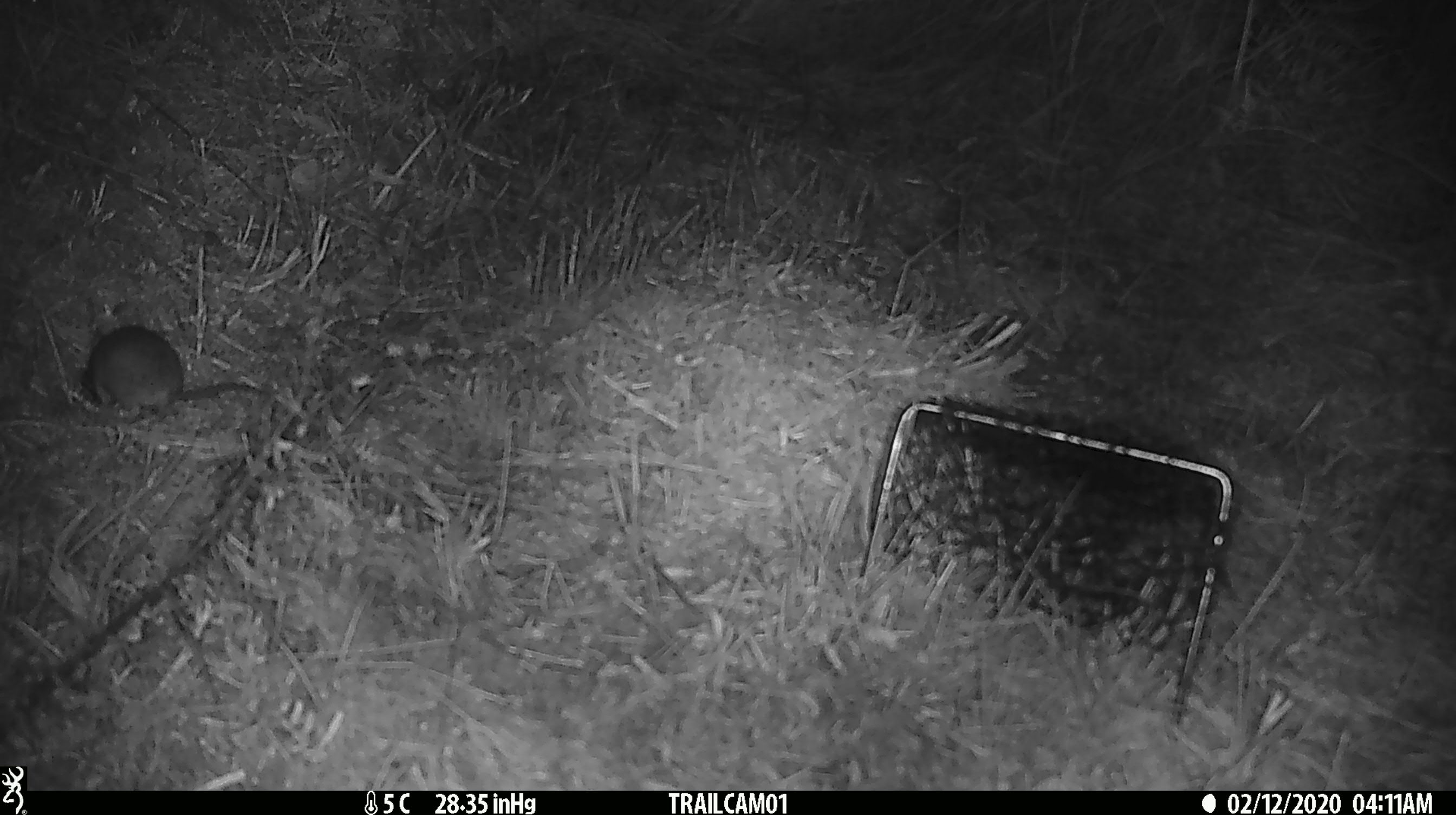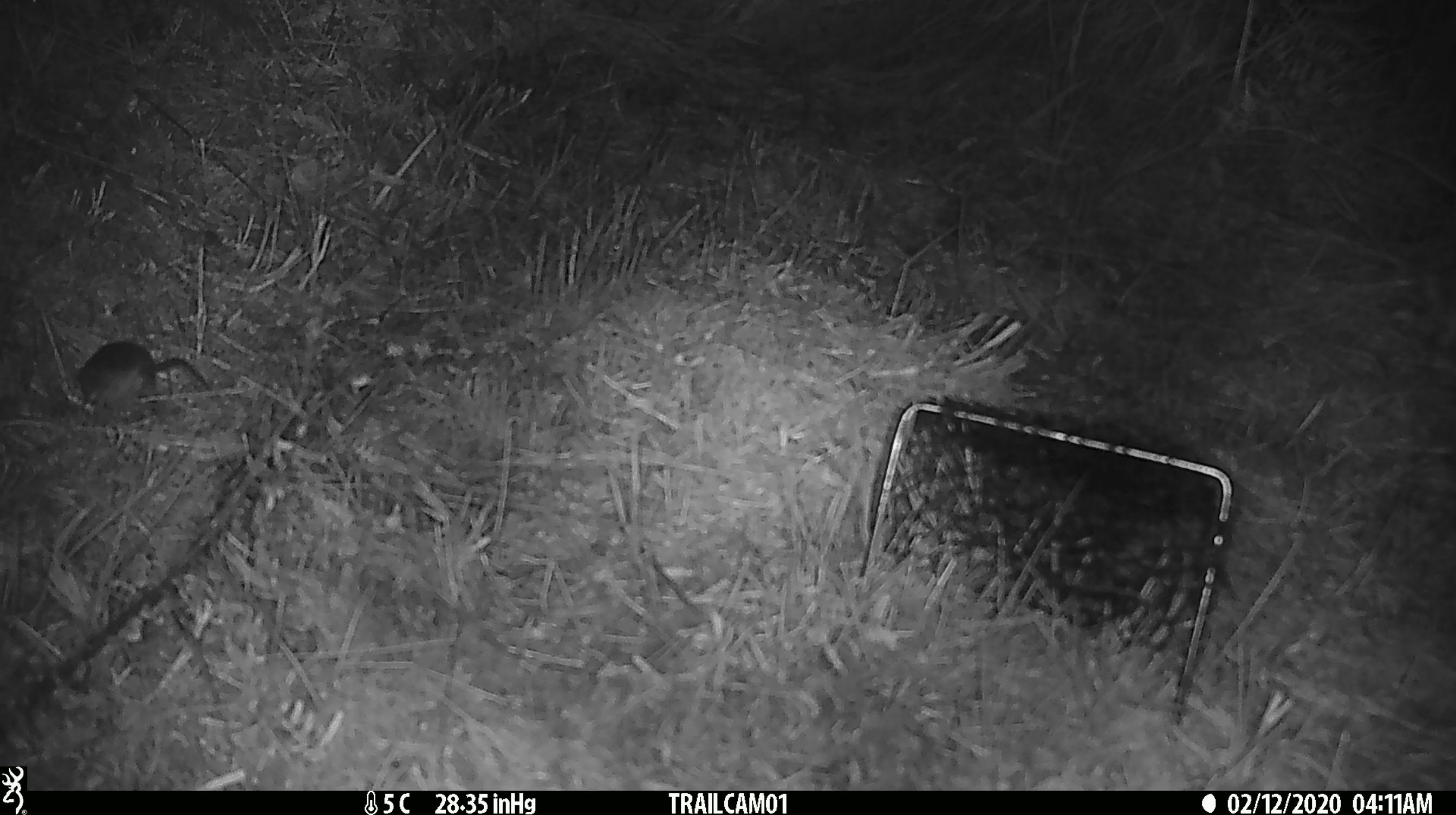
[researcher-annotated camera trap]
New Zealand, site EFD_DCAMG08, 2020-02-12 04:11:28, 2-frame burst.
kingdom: Animalia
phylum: Chordata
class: Mammalia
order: Rodentia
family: Muridae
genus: Mus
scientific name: Mus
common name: mouse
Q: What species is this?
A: Mouse (Mus).